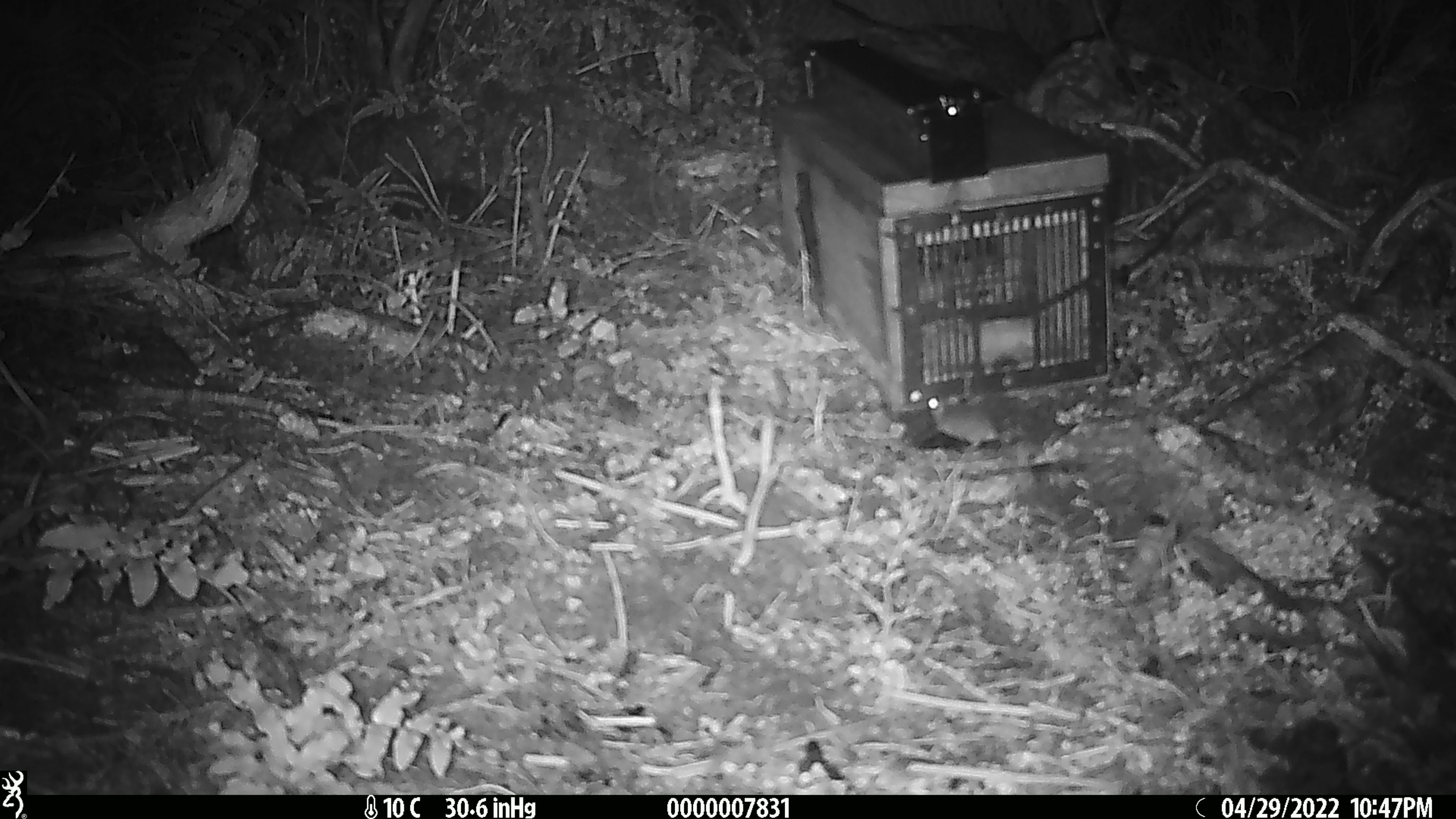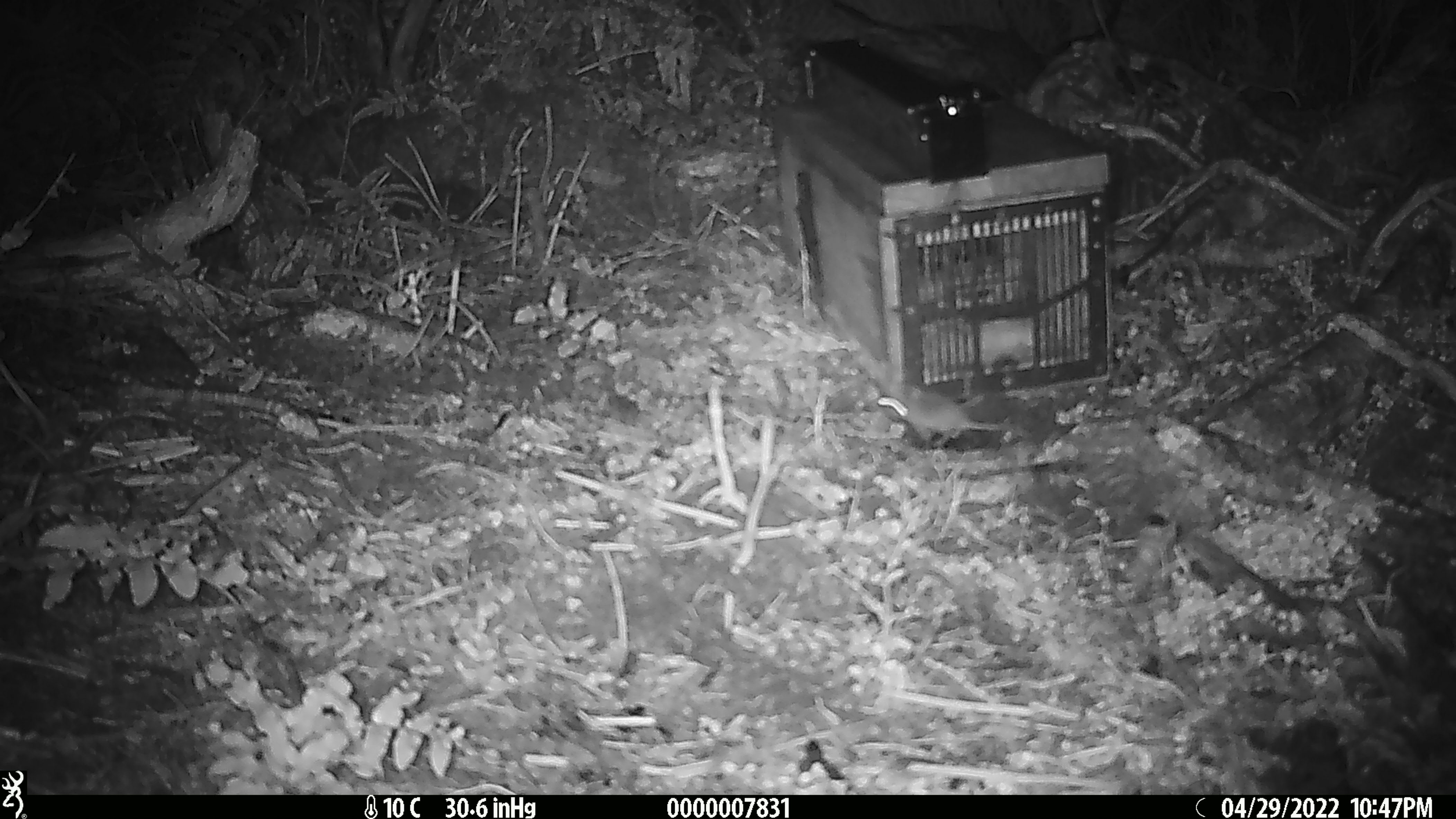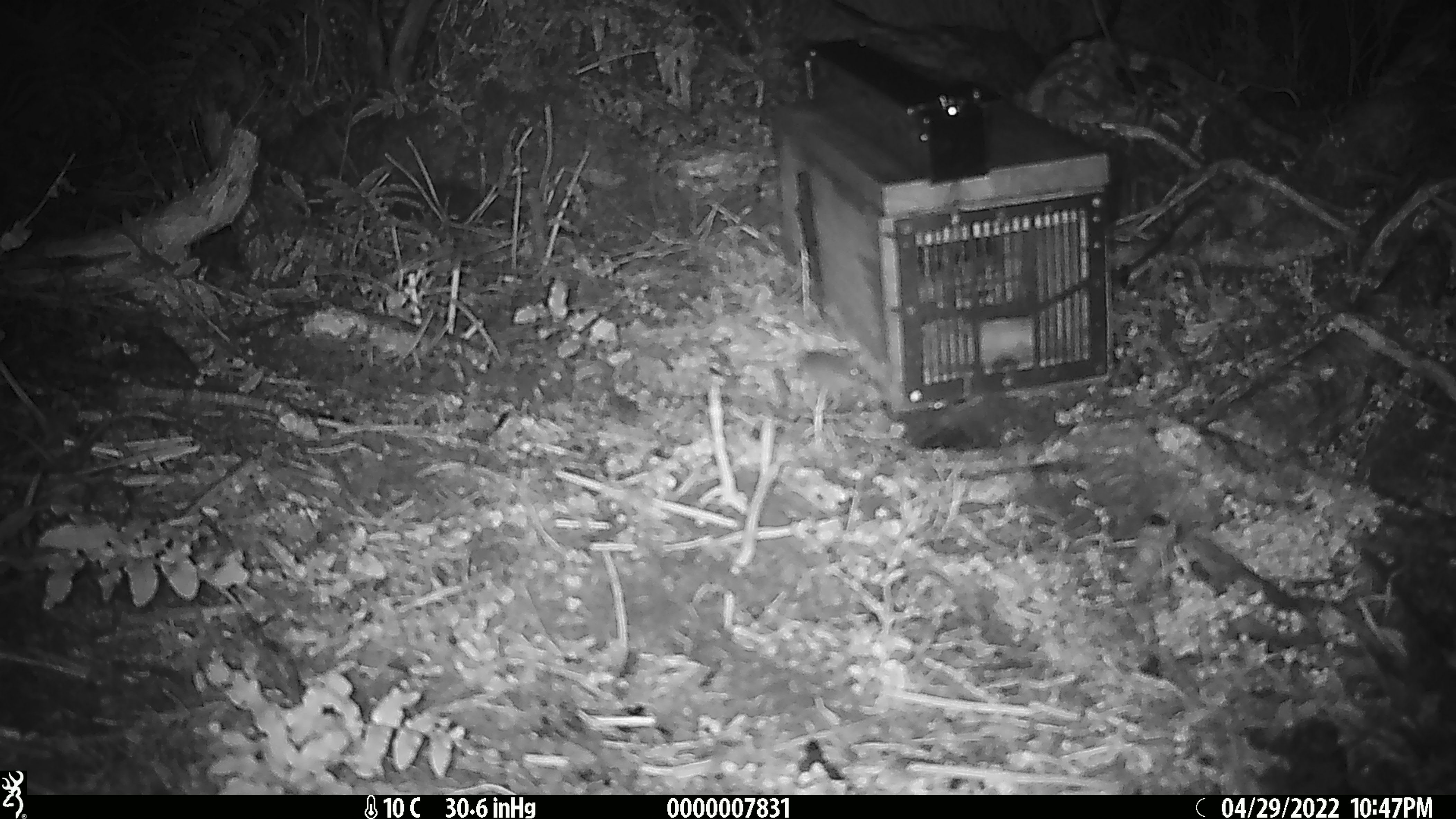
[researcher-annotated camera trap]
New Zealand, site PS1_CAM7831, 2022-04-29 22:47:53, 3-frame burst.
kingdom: Animalia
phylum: Chordata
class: Mammalia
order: Rodentia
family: Muridae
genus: Mus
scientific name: Mus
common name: mouse